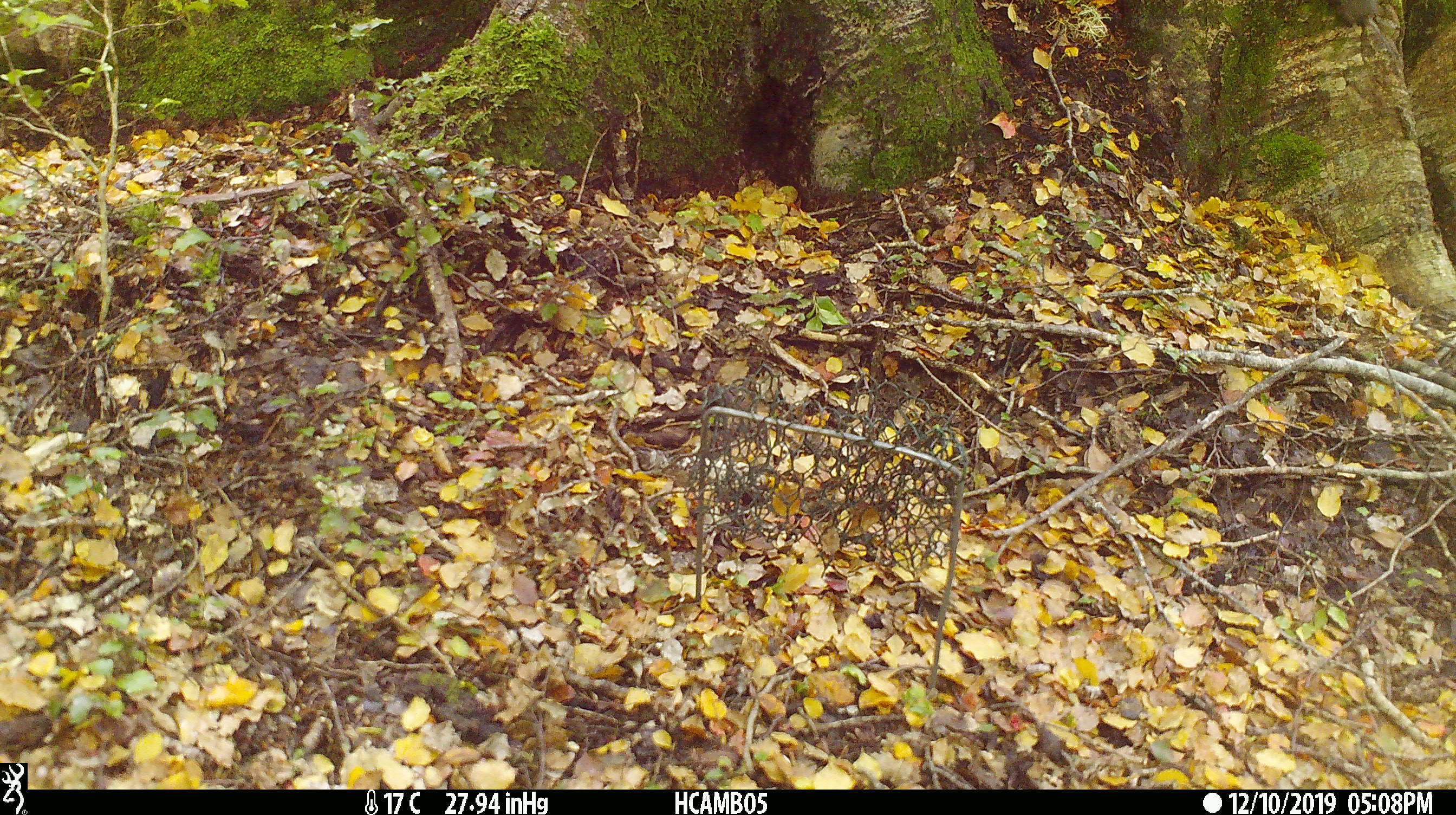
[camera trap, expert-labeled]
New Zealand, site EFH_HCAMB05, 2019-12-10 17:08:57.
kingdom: Animalia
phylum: Chordata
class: Mammalia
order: Rodentia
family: Muridae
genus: Mus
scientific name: Mus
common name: mouse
Mouse (Mus).